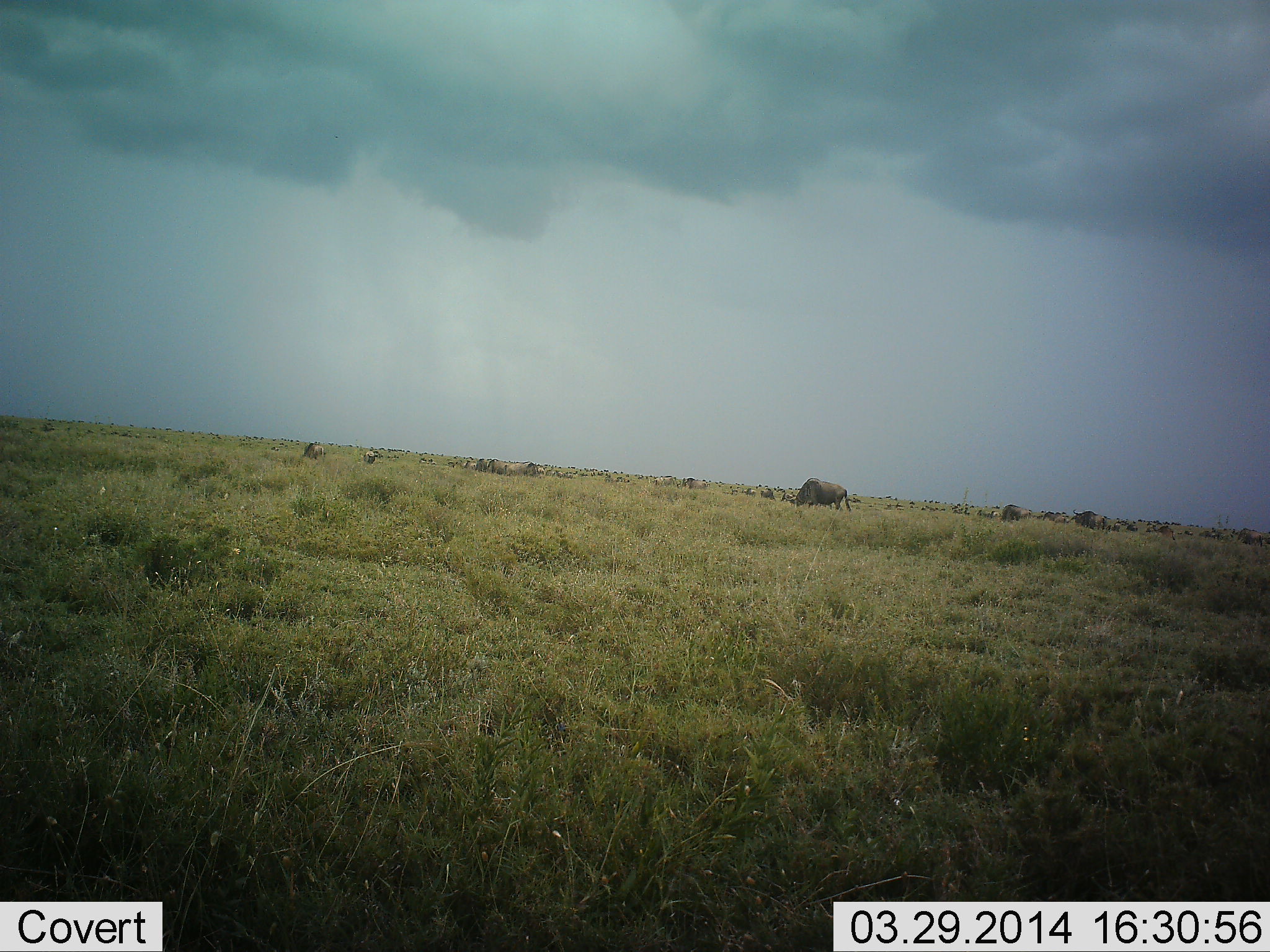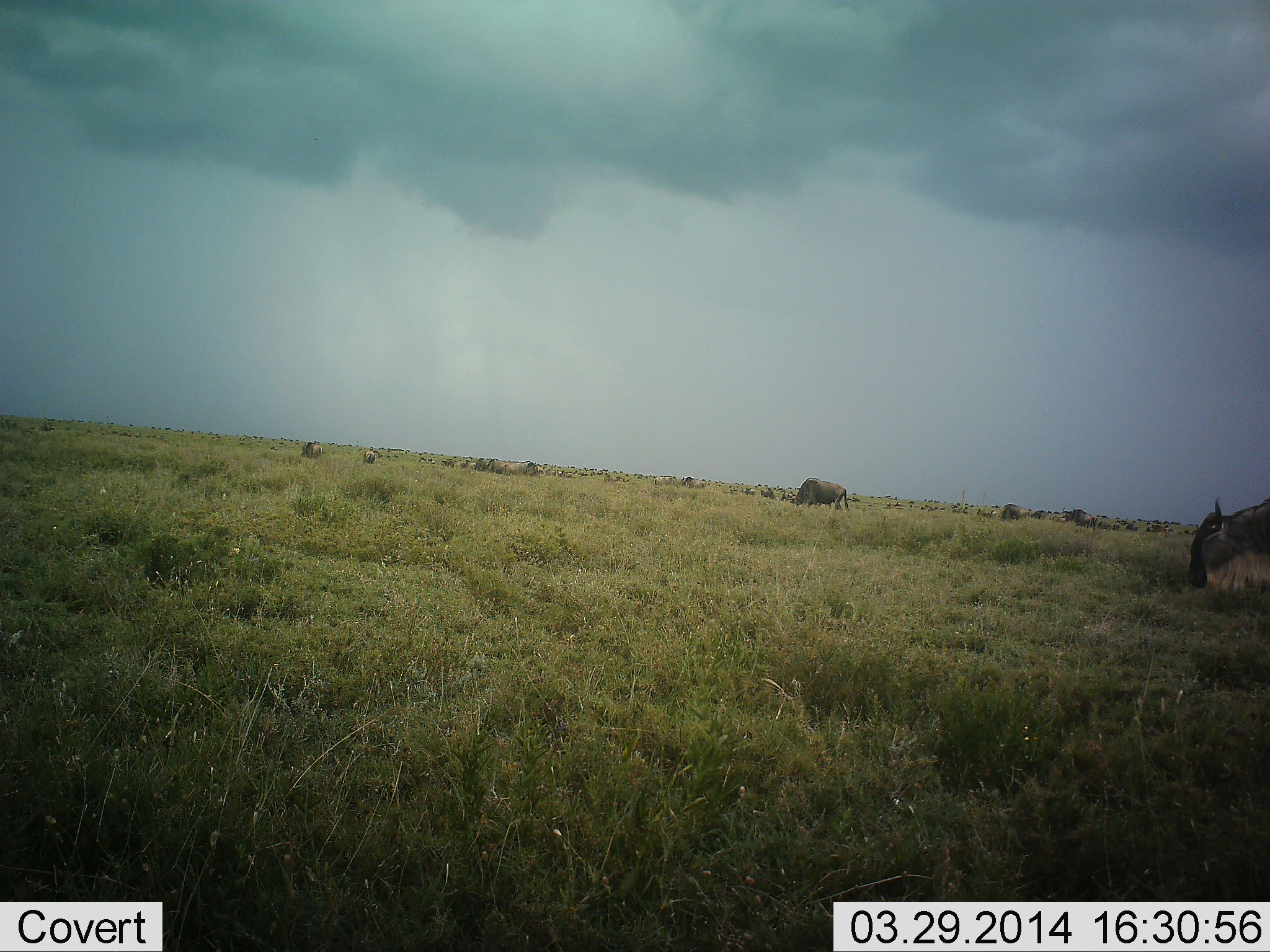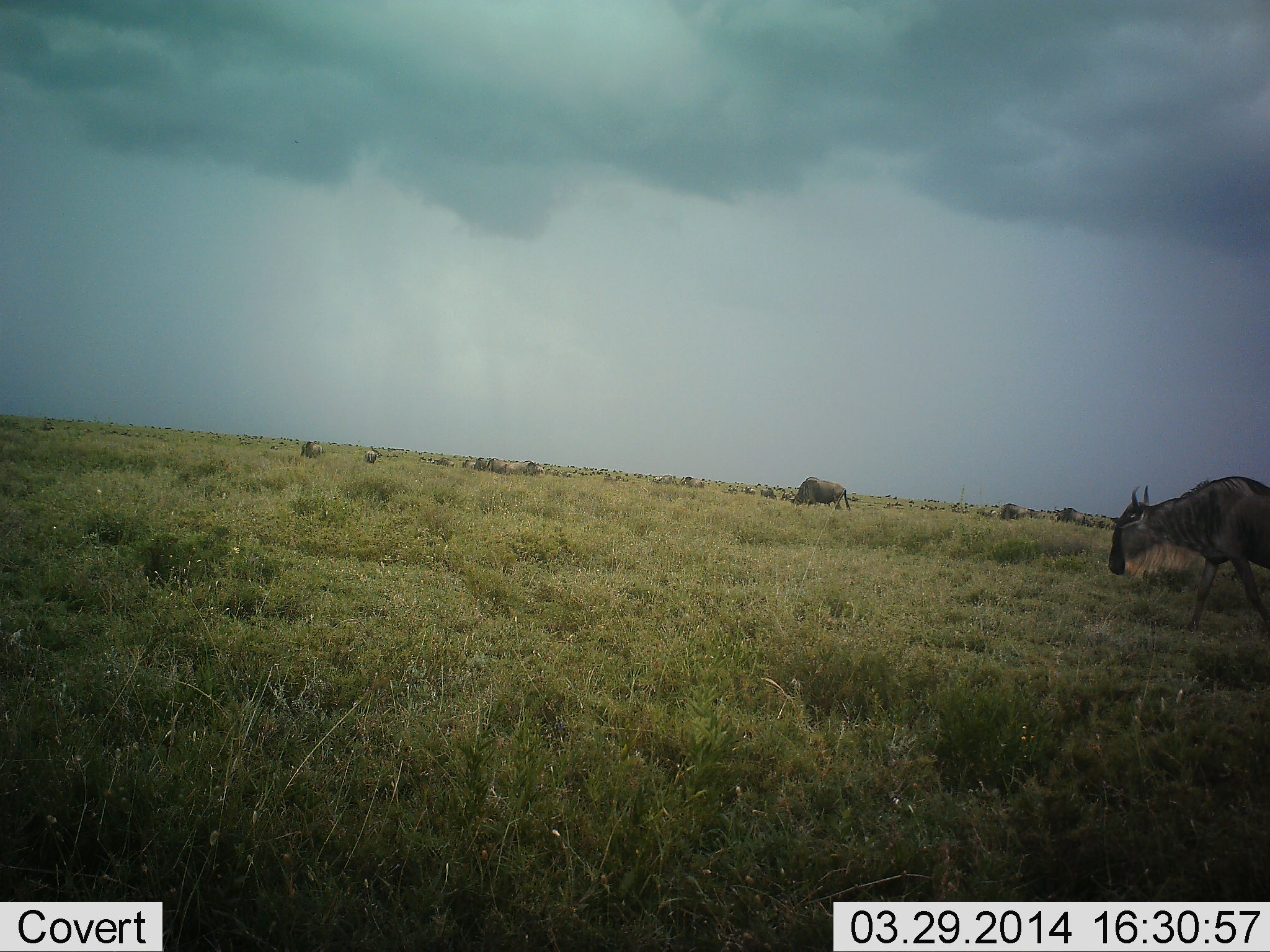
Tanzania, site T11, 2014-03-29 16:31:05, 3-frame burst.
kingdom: Animalia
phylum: Chordata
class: Mammalia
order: Artiodactyla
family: Bovidae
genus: Connochaetes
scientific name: Connochaetes taurinus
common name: blue wildebeest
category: wildebeest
Wildebeest (blue wildebeest) (Connochaetes taurinus), count 9. Behavior (volunteer vote fractions): standing 41%, resting 4%, moving 71%, interacting 4%. Young present (vote fraction): 1%. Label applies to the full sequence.